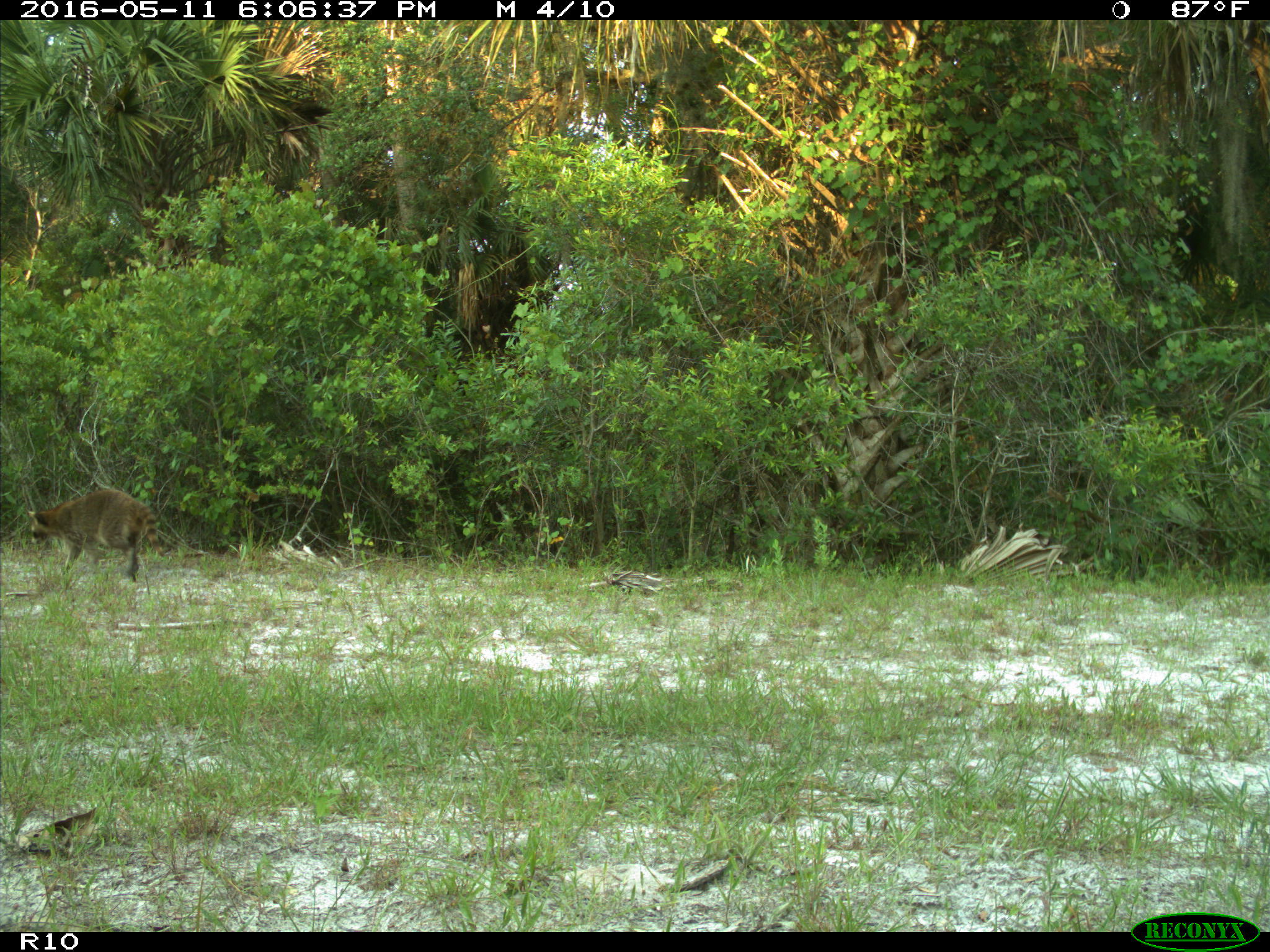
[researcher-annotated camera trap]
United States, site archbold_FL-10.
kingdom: Animalia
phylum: Chordata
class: Mammalia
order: Carnivora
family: Procyonidae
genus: Procyon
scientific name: Procyon lotor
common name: common raccoon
Procyon lotor (common raccoon).